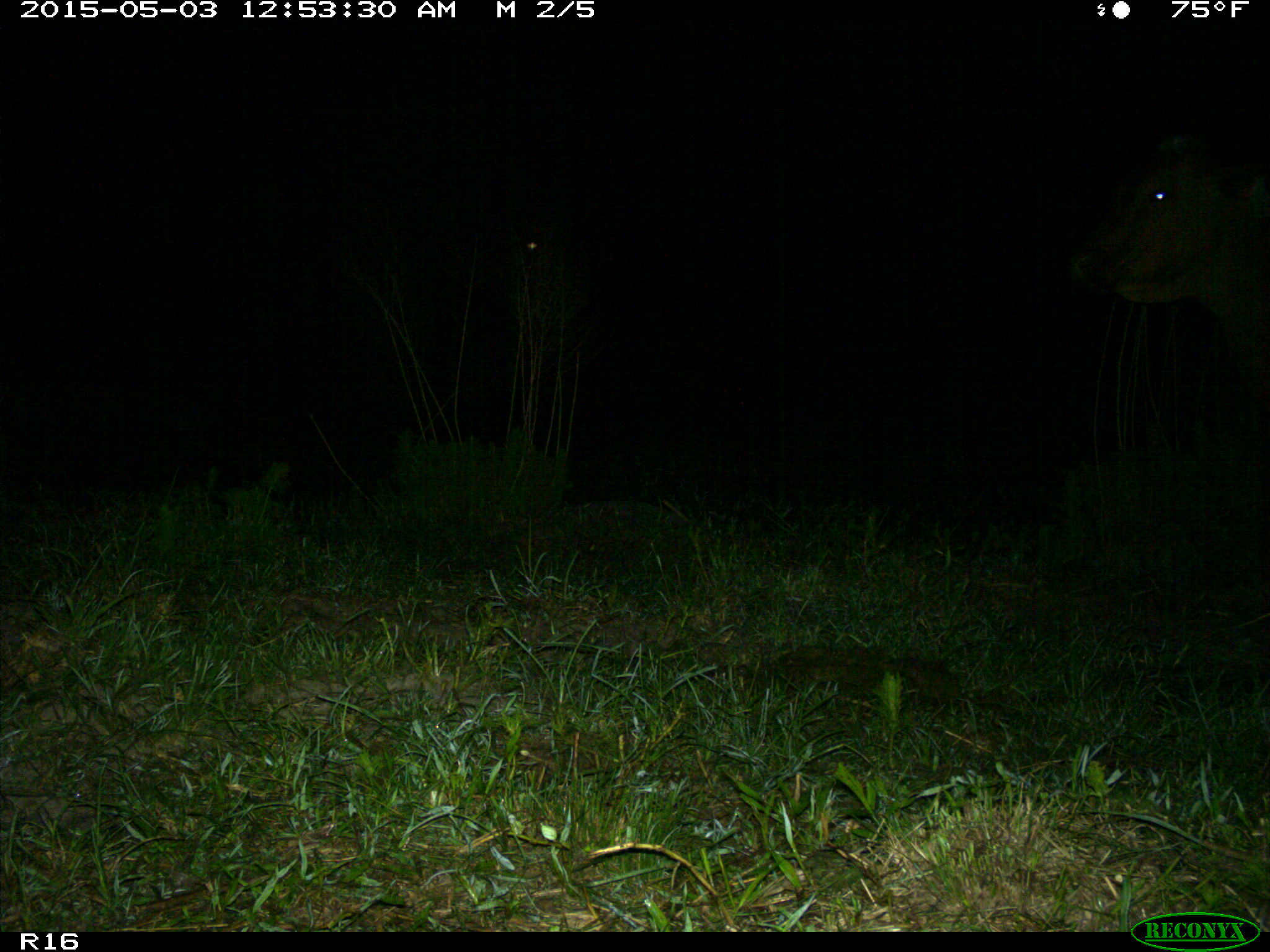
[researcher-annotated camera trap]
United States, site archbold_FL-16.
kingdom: Animalia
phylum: Chordata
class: Mammalia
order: Artiodactyla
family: Bovidae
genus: Bos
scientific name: Bos taurus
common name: domestic cow